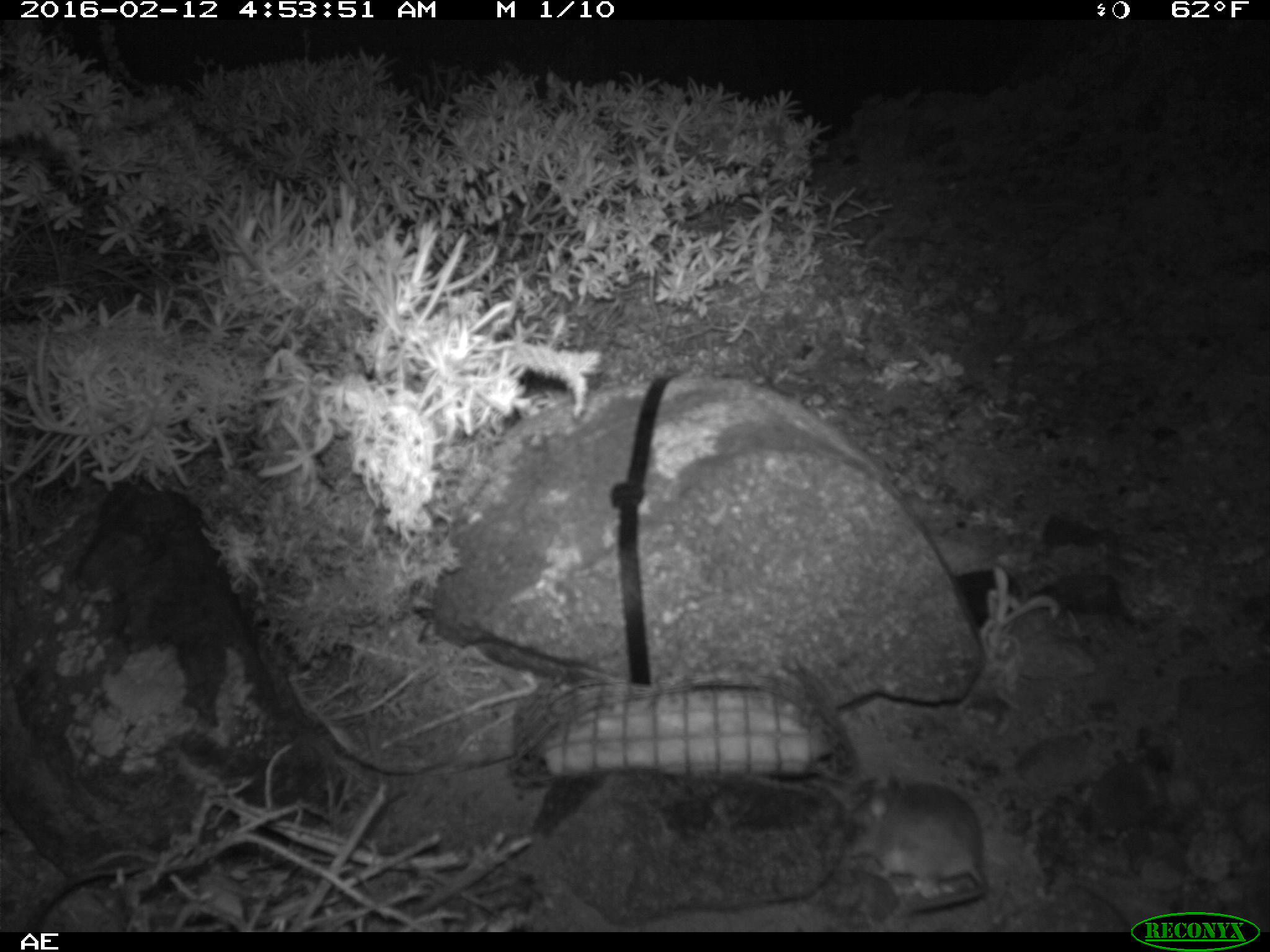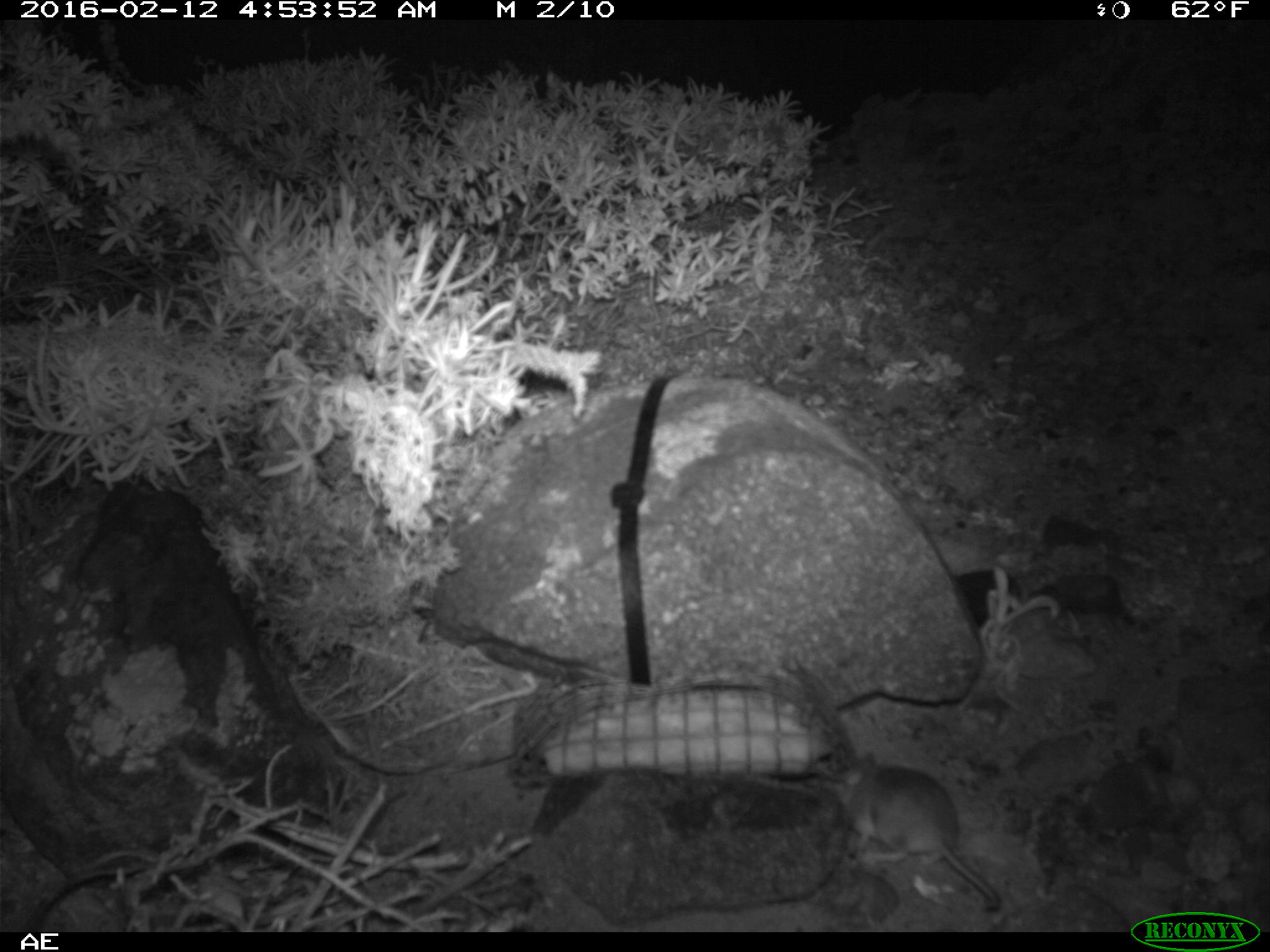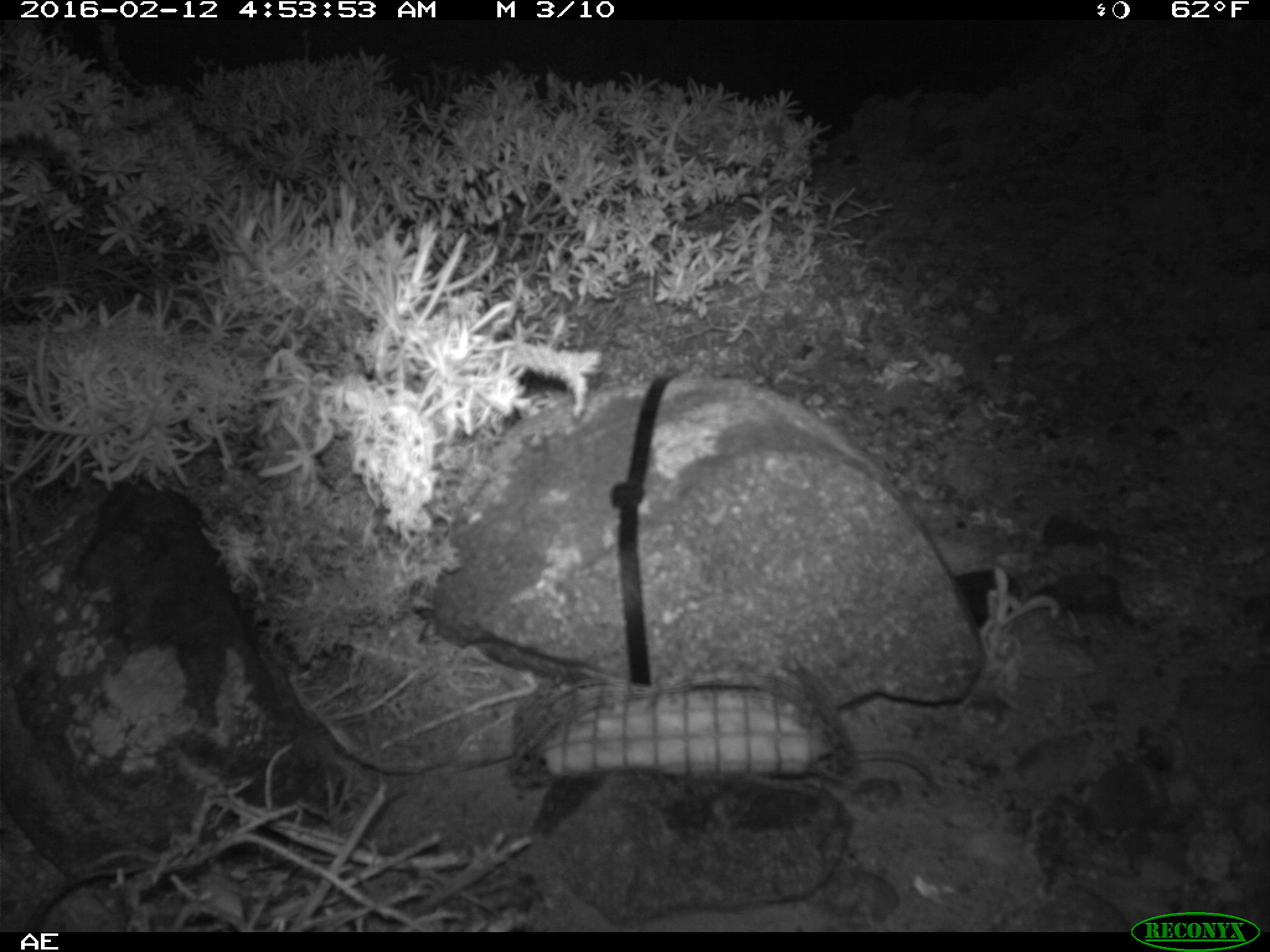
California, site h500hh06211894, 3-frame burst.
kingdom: Animalia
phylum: Chordata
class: Mammalia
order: Rodentia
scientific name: Rodentia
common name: rodent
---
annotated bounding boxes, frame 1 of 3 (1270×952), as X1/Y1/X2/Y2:
rodent: 846/772/988/915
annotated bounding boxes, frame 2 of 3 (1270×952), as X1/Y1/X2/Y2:
rodent: 830/752/1000/911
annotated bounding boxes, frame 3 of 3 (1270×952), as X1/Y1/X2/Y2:
rodent: 839/743/933/789